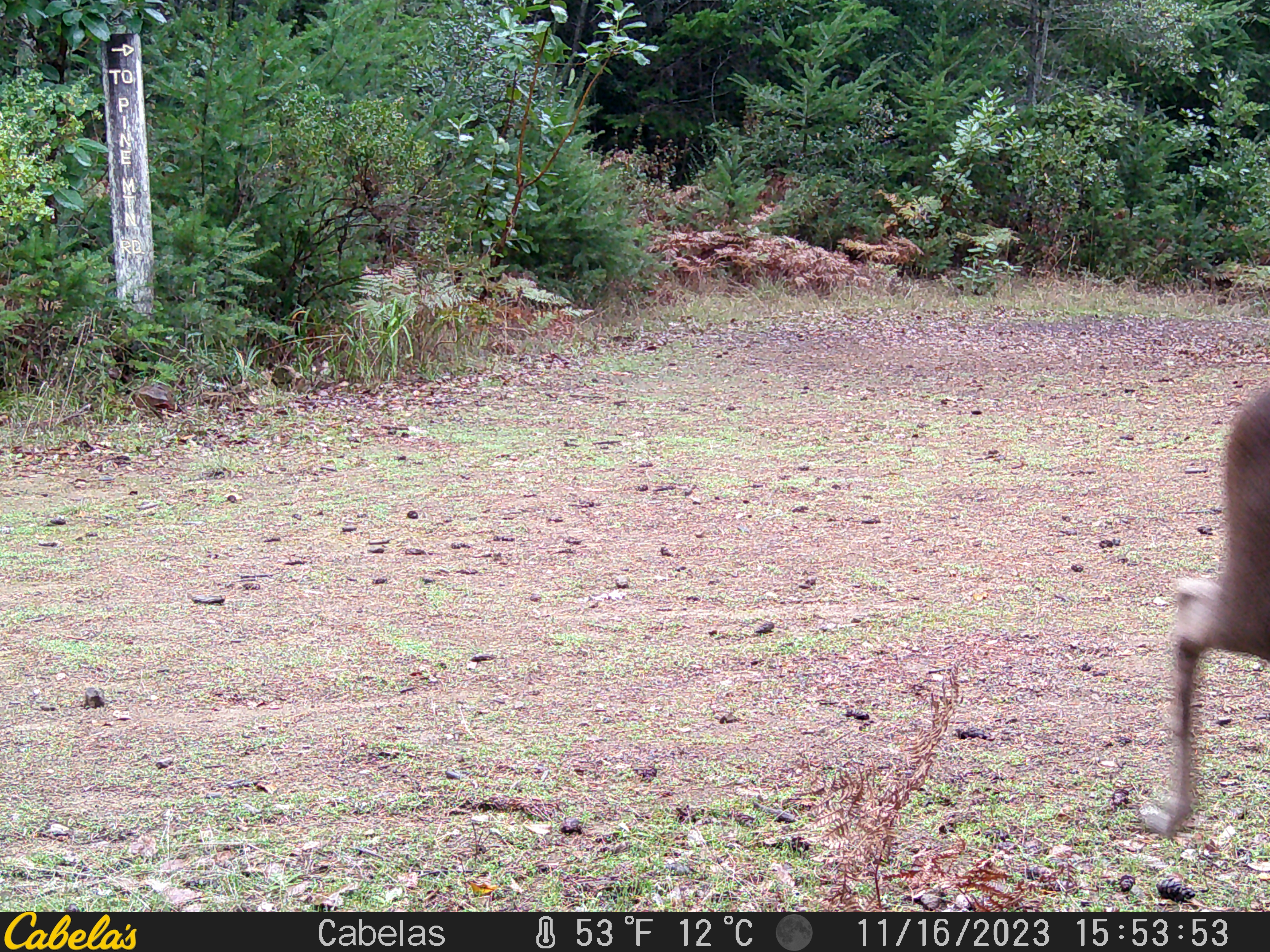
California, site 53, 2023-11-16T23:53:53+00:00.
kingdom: Animalia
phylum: Chordata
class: Mammalia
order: Artiodactyla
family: Cervidae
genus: Odocoileus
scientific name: Odocoileus hemionus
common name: mule deer